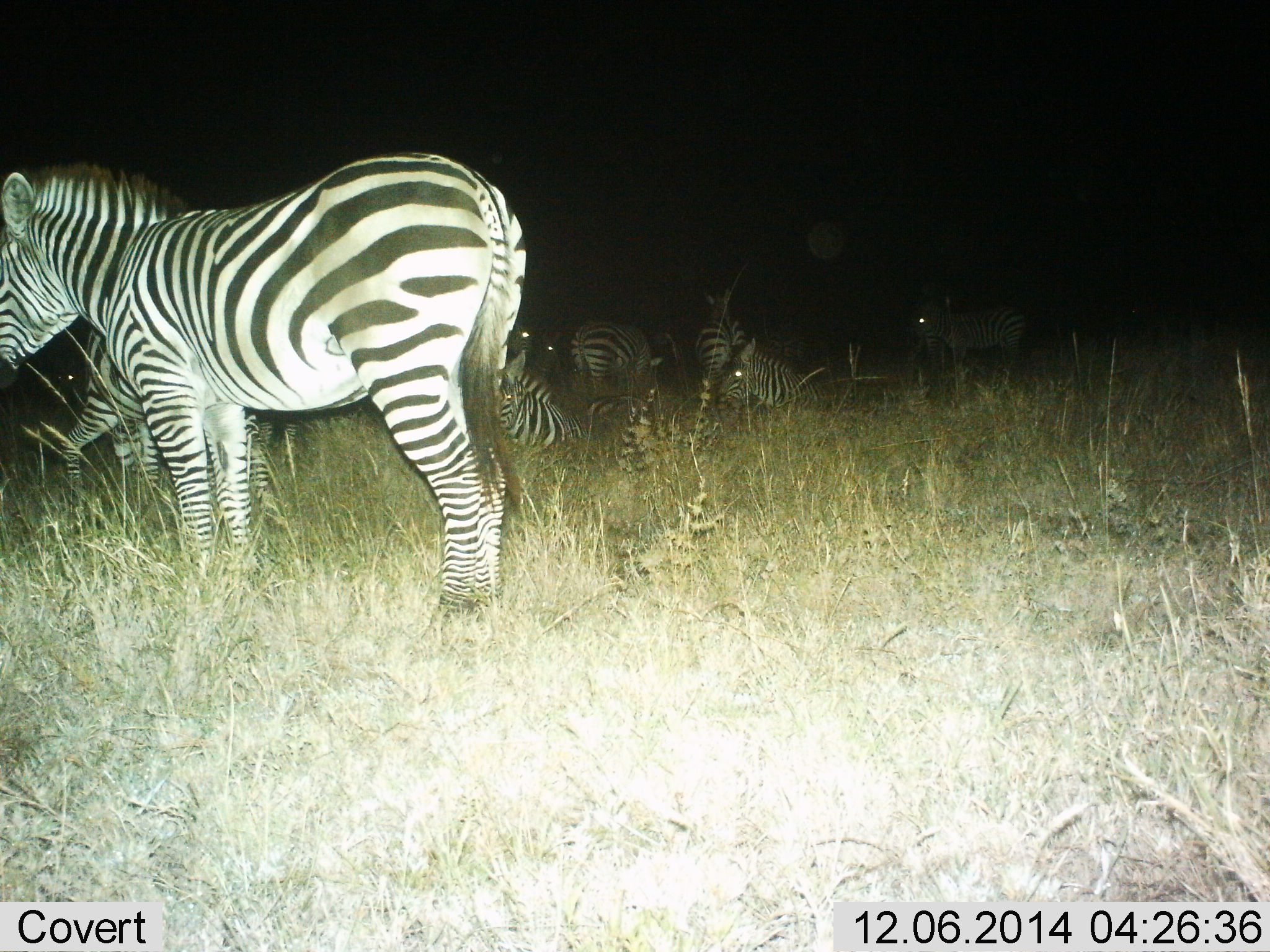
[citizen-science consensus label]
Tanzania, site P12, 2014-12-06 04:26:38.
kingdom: Animalia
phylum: Chordata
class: Mammalia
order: Perissodactyla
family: Equidae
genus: Equus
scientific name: Equus quagga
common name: plains zebra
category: zebra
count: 7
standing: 100%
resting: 50%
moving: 10%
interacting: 0%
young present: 10%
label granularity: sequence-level